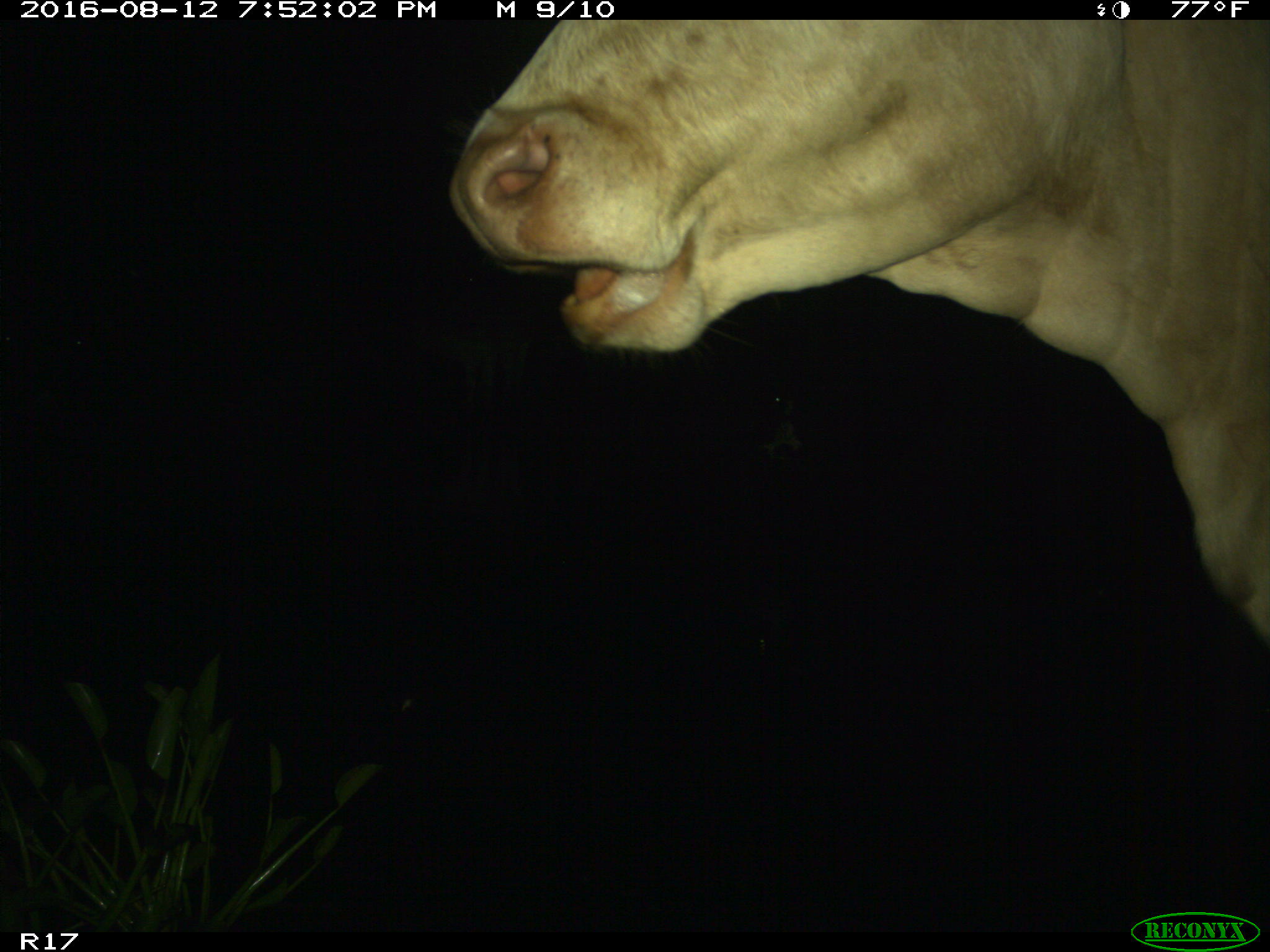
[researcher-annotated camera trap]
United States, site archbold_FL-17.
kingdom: Animalia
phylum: Chordata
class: Mammalia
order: Artiodactyla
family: Bovidae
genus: Bos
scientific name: Bos taurus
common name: domestic cow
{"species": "Bos taurus (domestic cow)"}